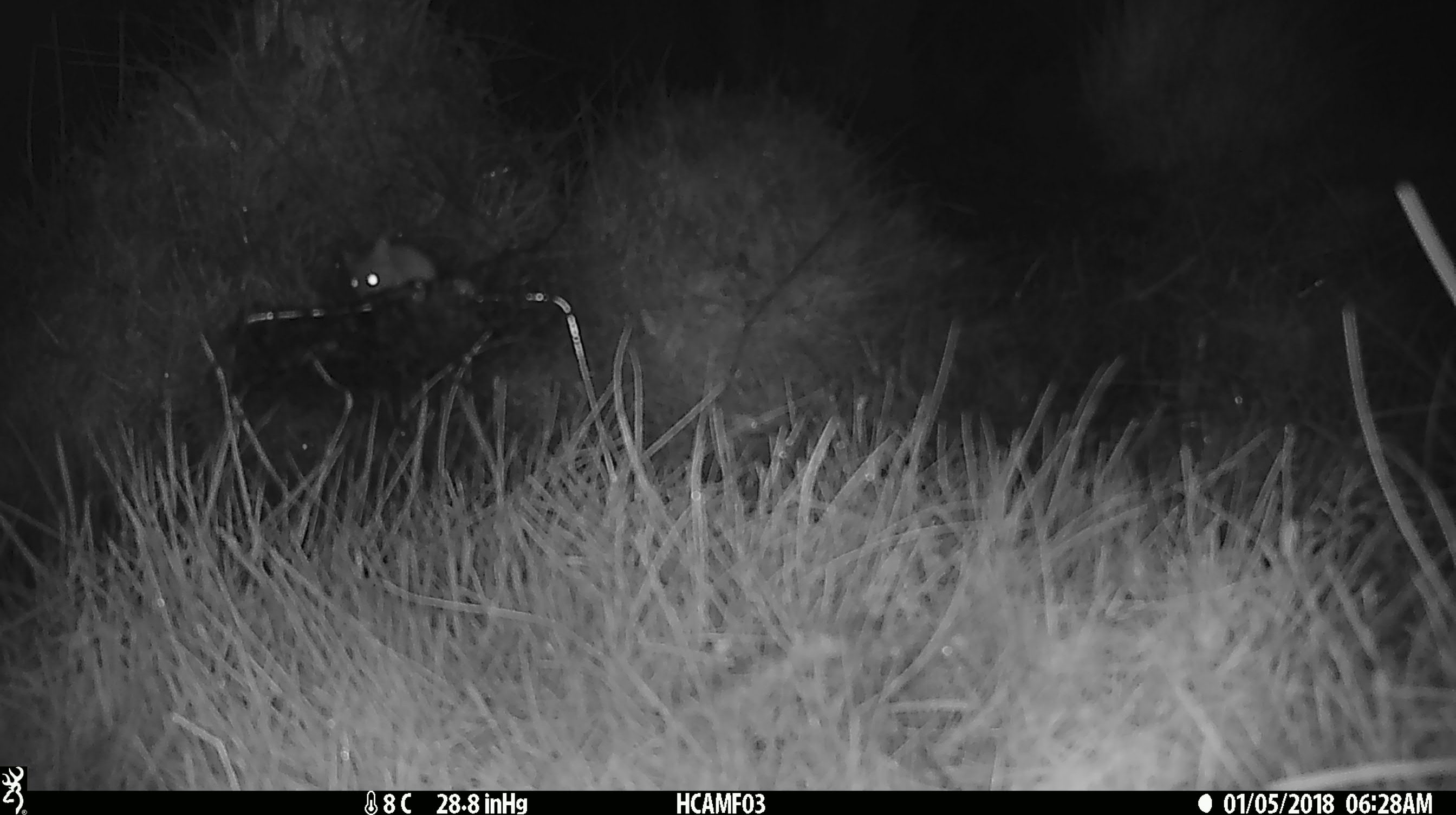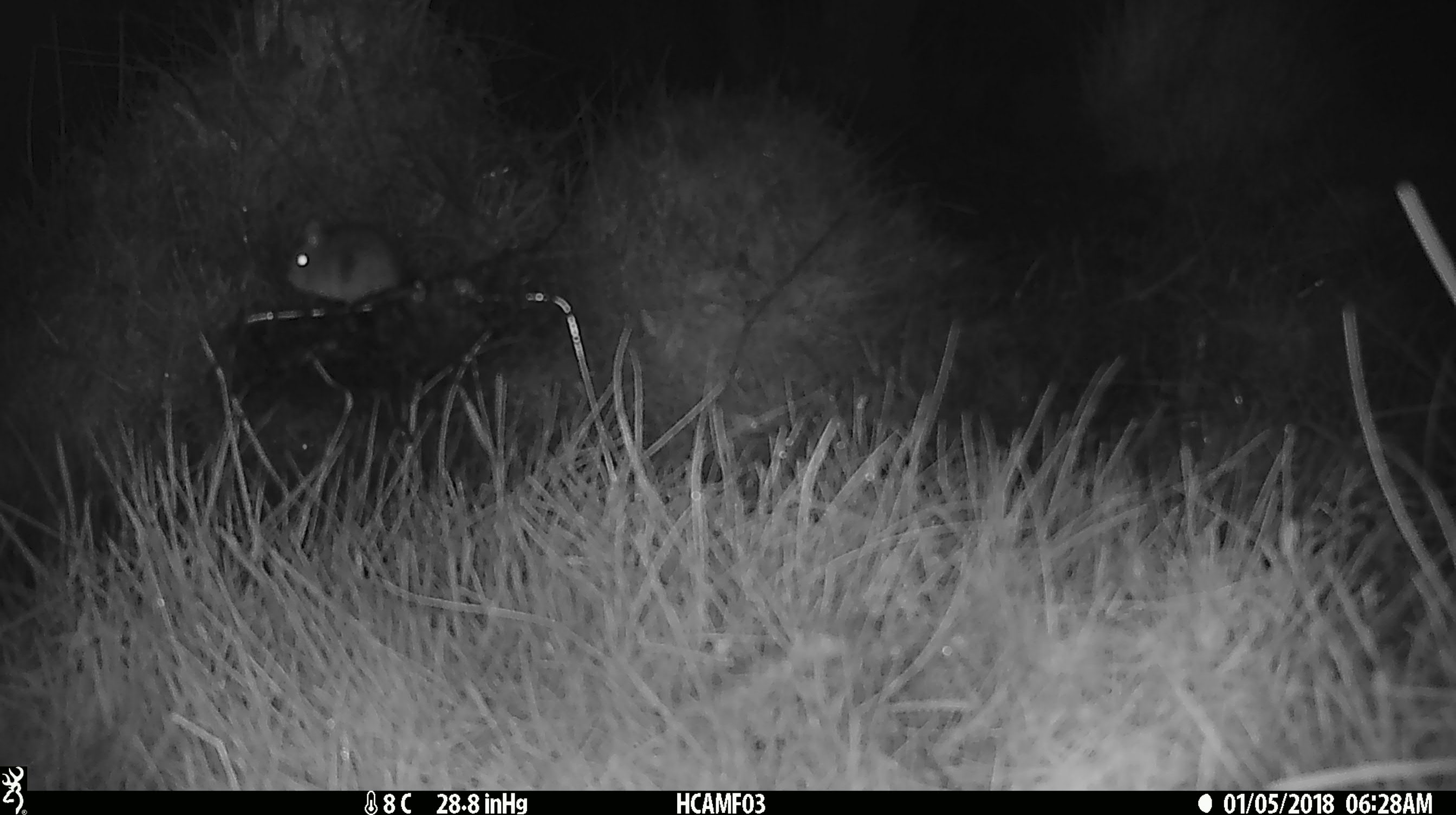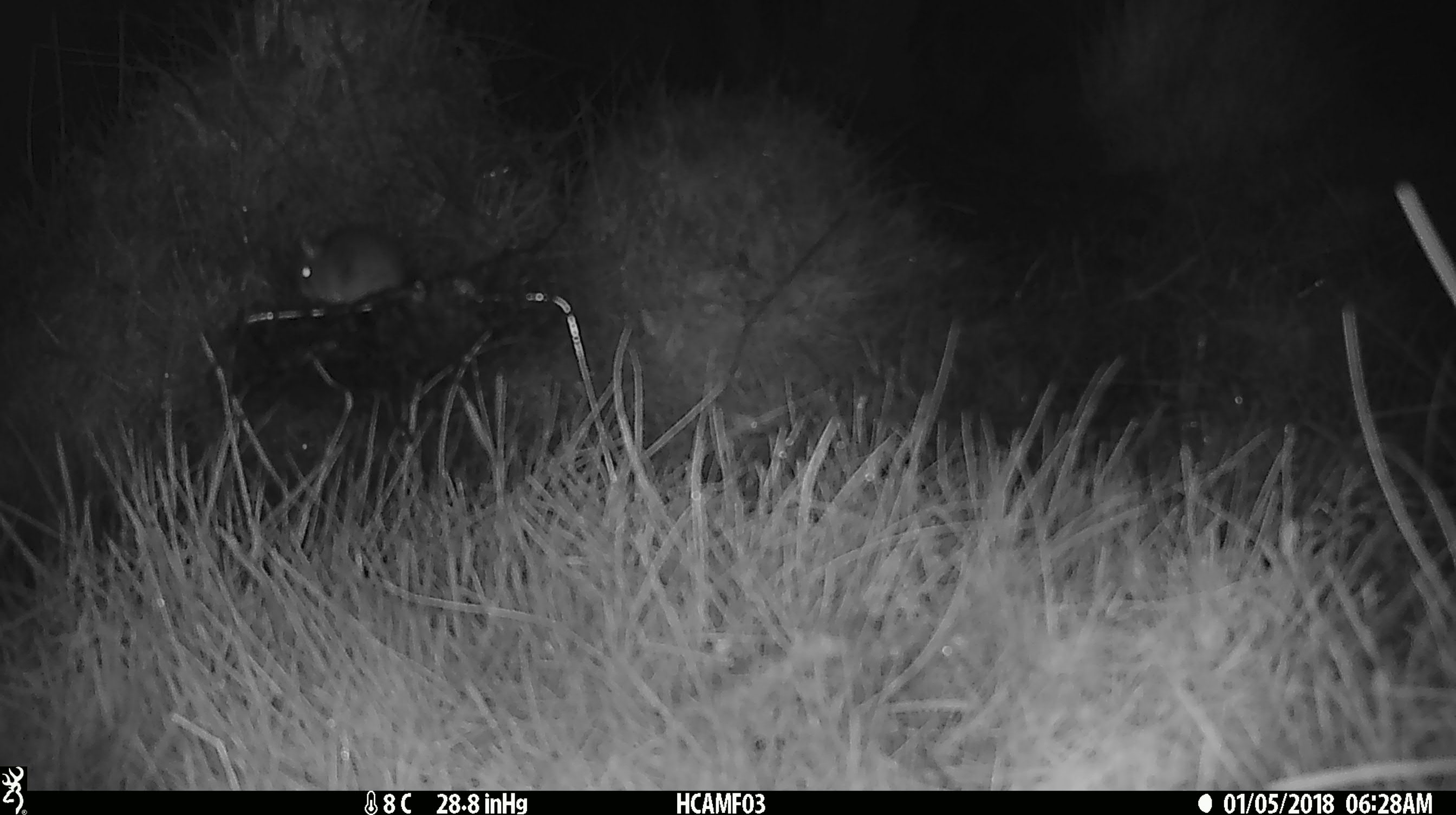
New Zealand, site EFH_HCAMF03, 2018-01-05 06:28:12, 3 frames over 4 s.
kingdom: Animalia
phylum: Chordata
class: Mammalia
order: Rodentia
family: Muridae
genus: Mus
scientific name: Mus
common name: mouse